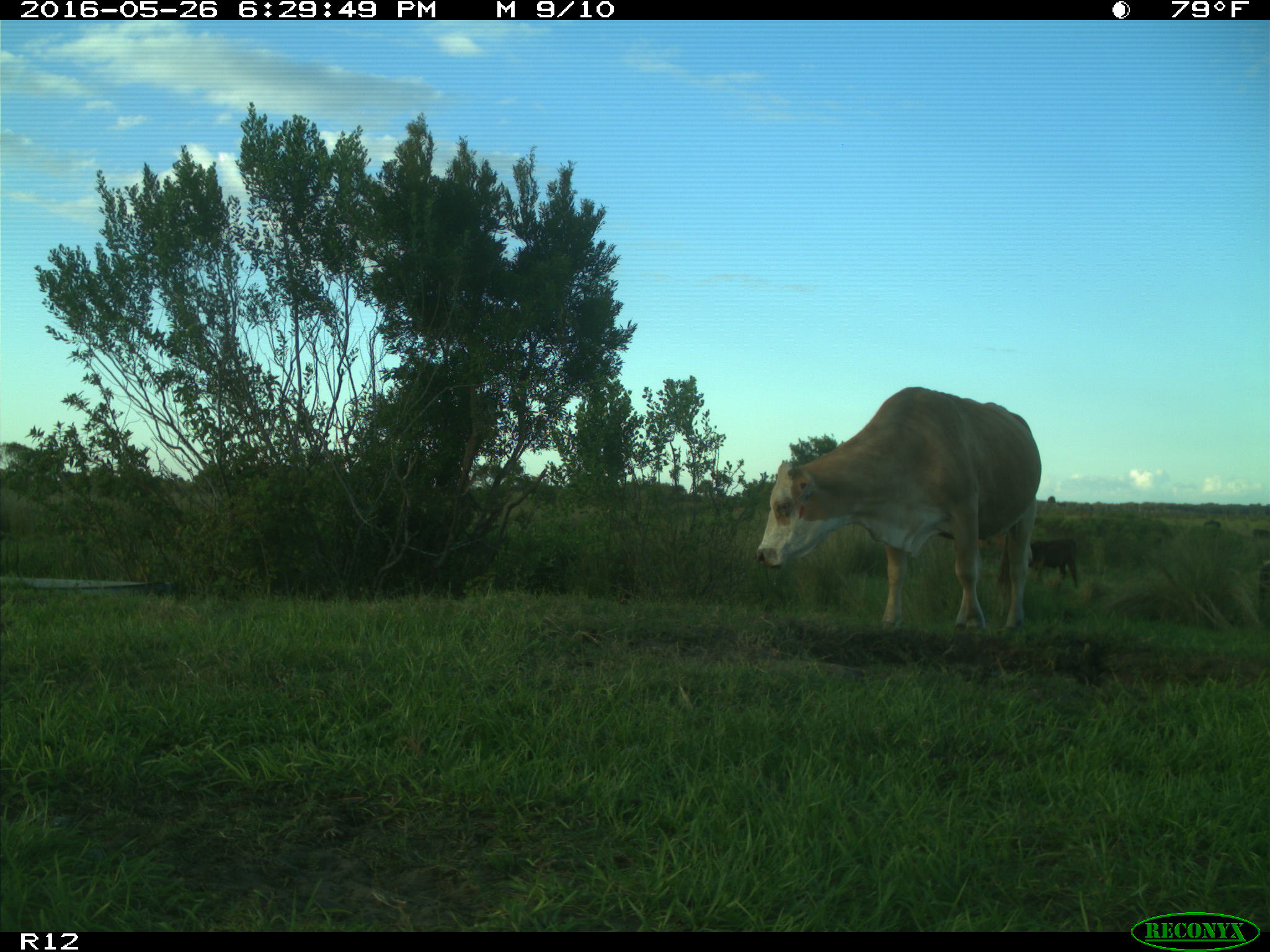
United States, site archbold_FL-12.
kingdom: Animalia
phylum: Chordata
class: Mammalia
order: Artiodactyla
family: Bovidae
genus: Bos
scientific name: Bos taurus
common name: domestic cow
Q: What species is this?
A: Bos taurus (domestic cow).